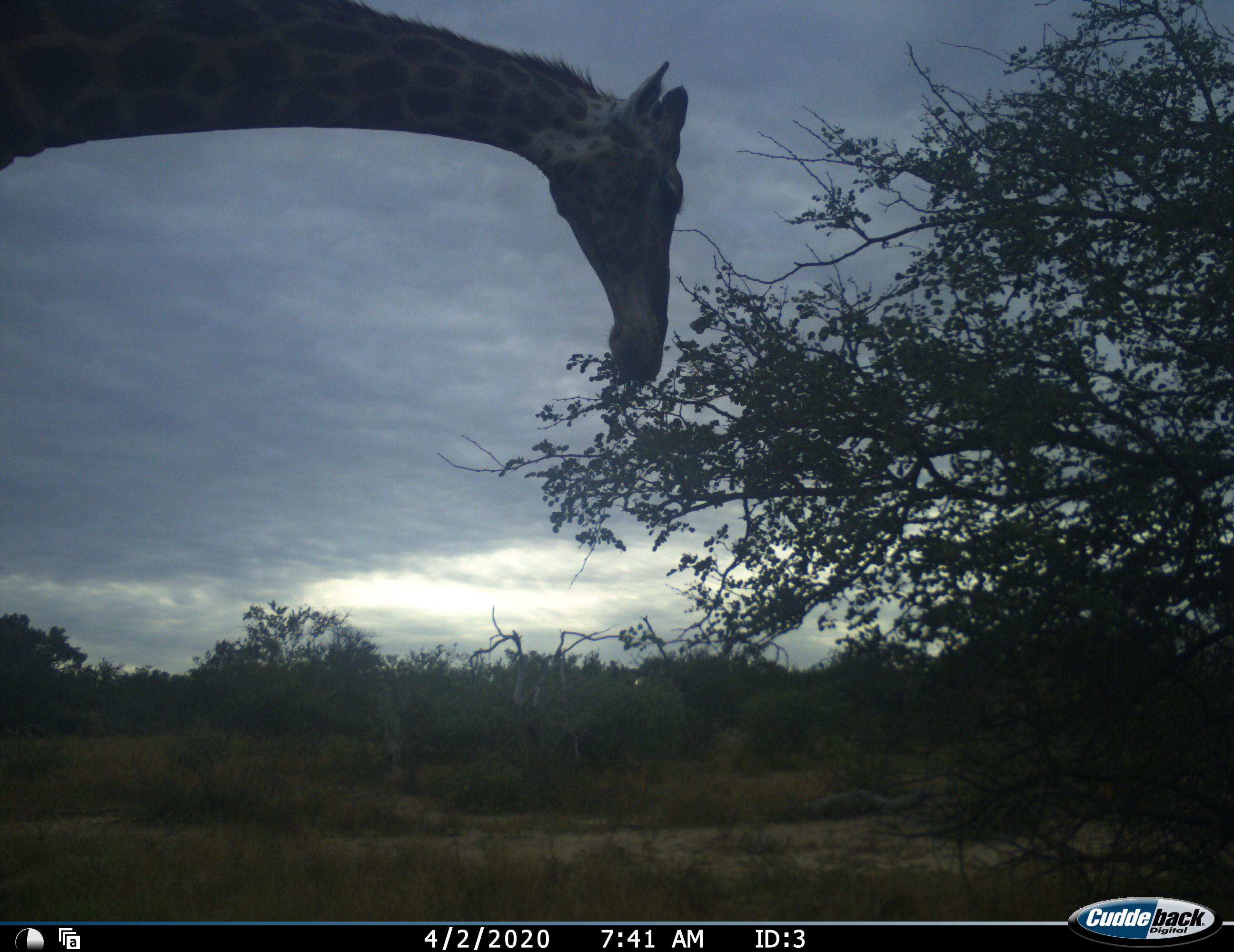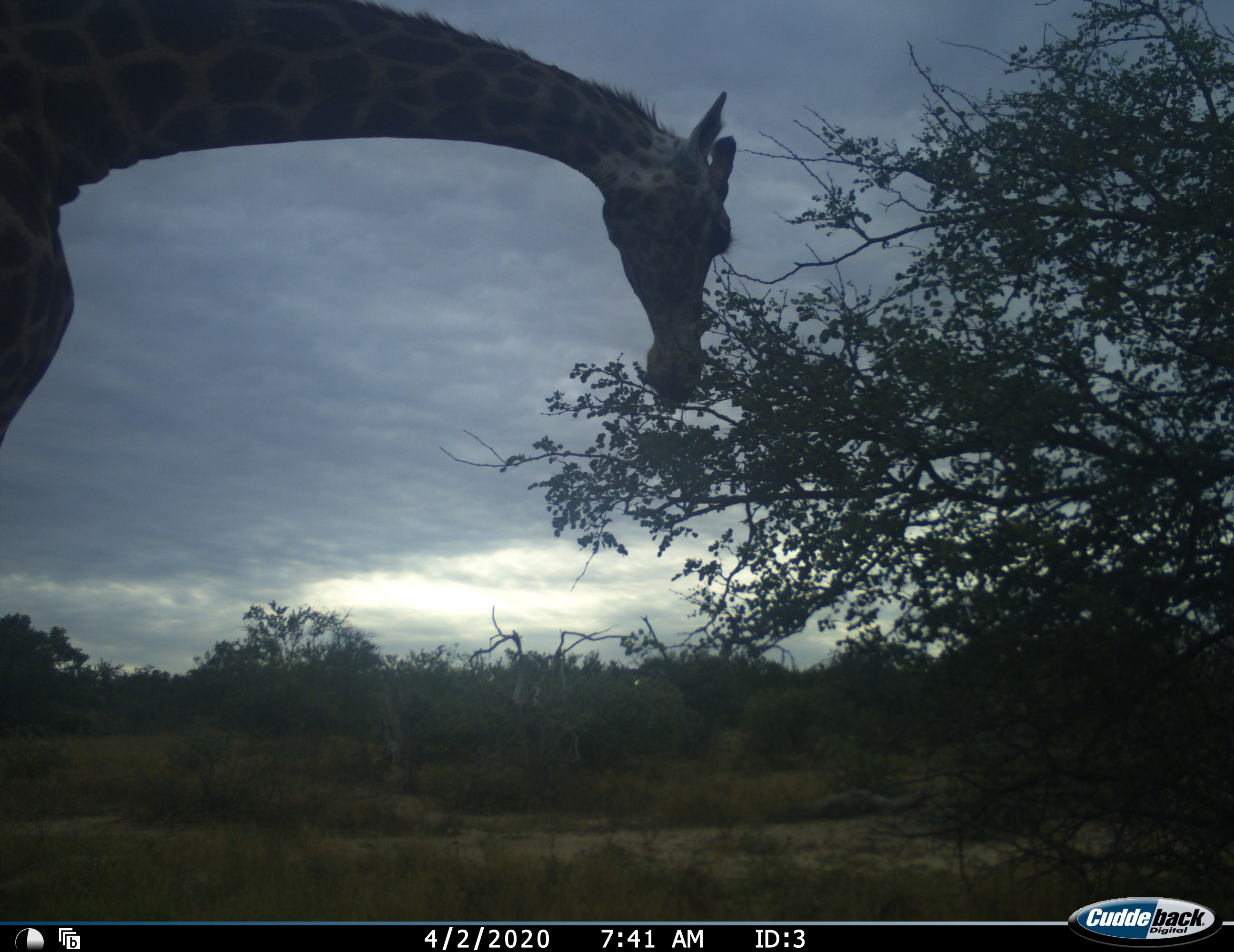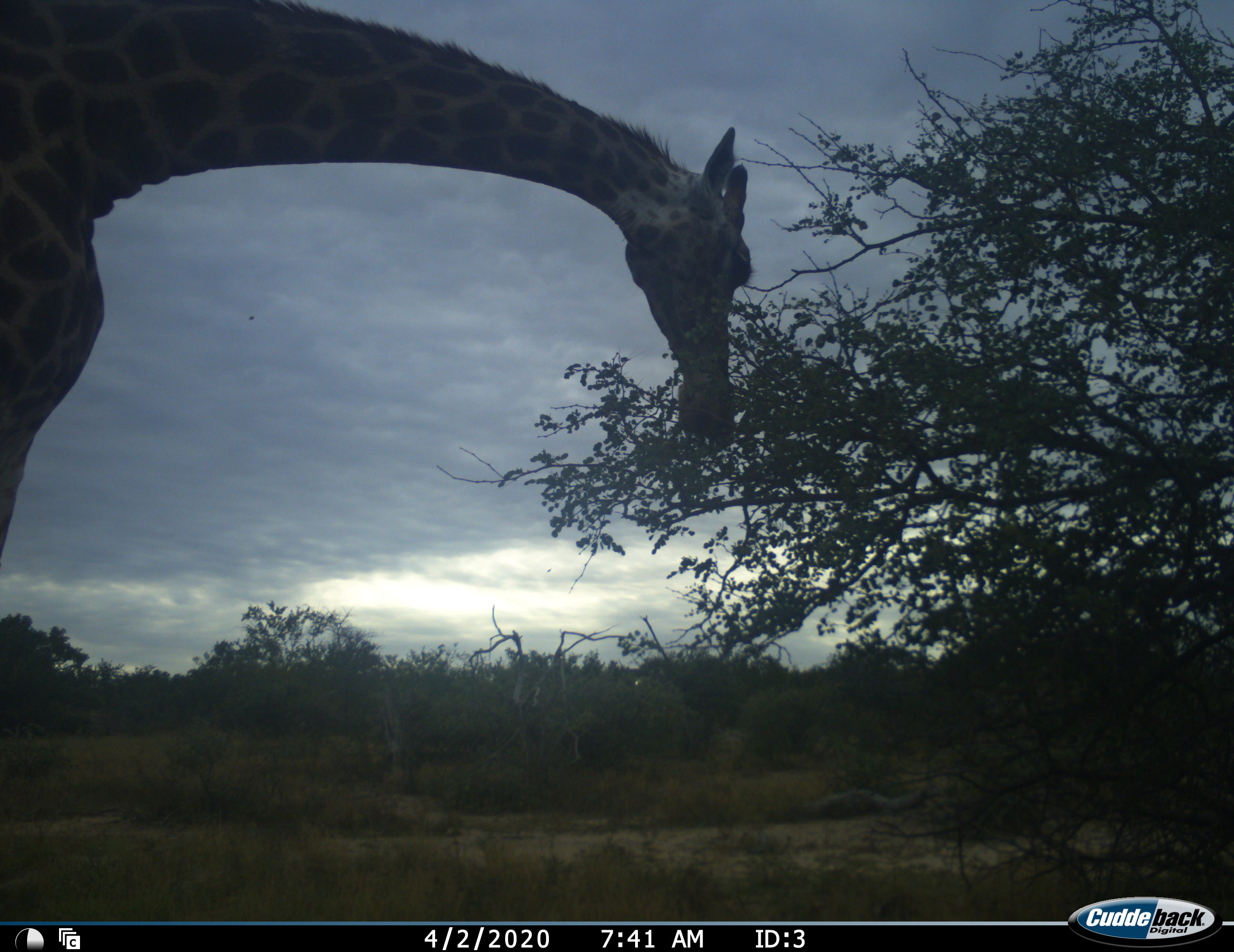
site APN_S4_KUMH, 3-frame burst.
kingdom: Animalia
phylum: Chordata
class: Mammalia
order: Artiodactyla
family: Giraffidae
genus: Giraffa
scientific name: Giraffa camelopardalis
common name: giraffe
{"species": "giraffe (Giraffa camelopardalis)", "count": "1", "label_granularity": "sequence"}